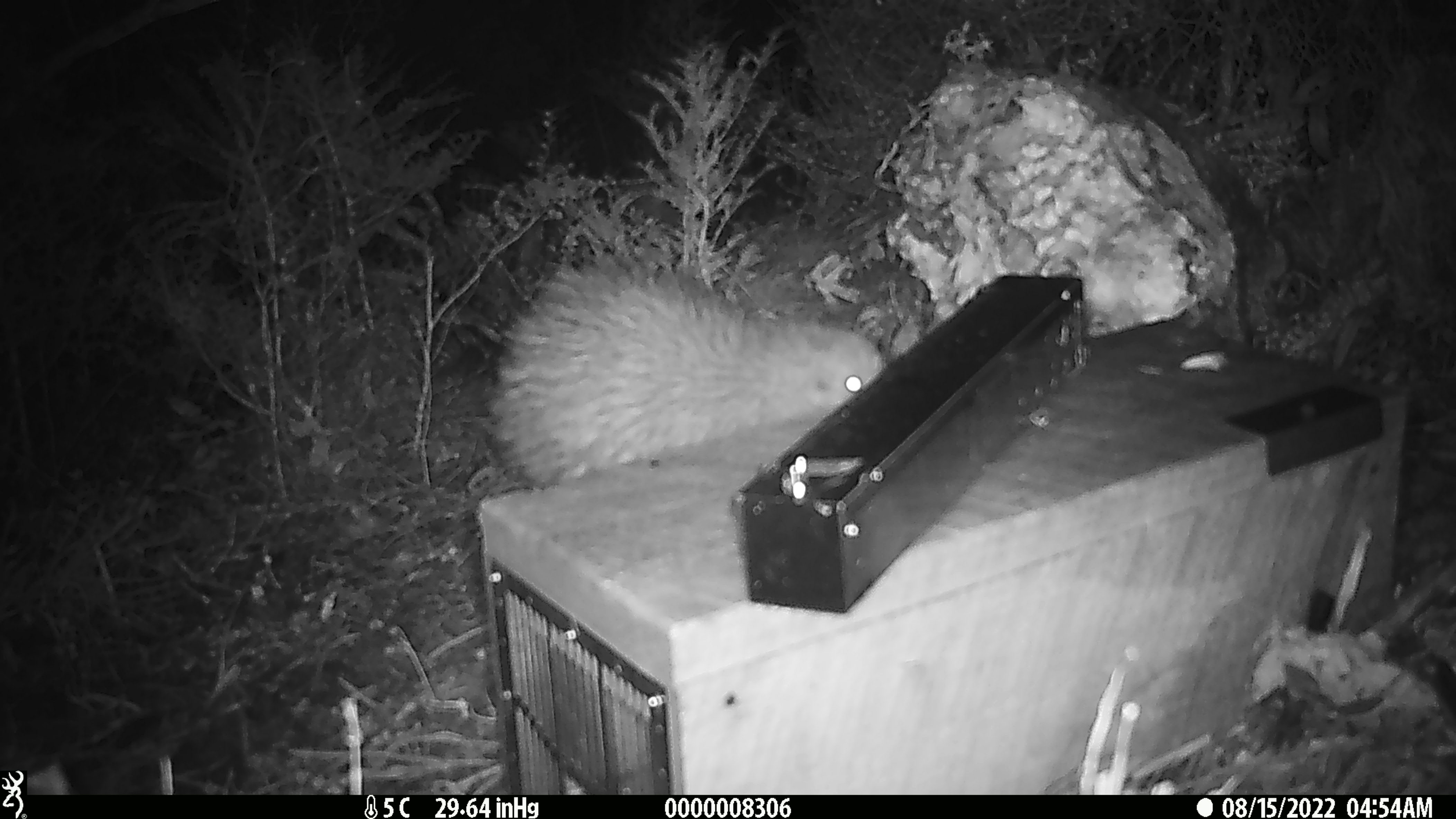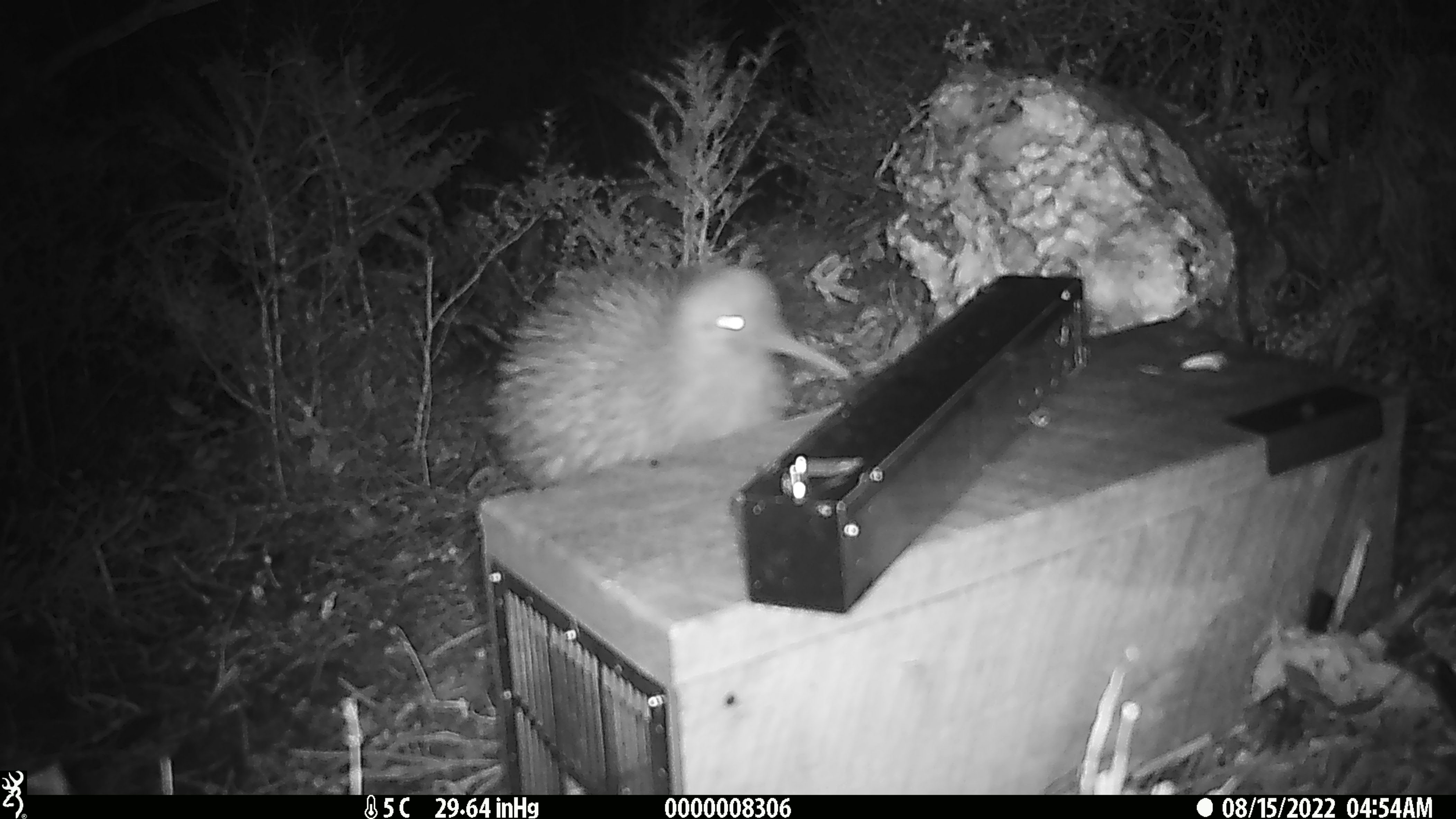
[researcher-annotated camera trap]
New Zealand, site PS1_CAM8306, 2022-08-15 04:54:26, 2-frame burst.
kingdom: Animalia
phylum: Chordata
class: Aves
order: Apterygiformes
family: Apterygidae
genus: Apteryx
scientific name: Apteryx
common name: kiwi